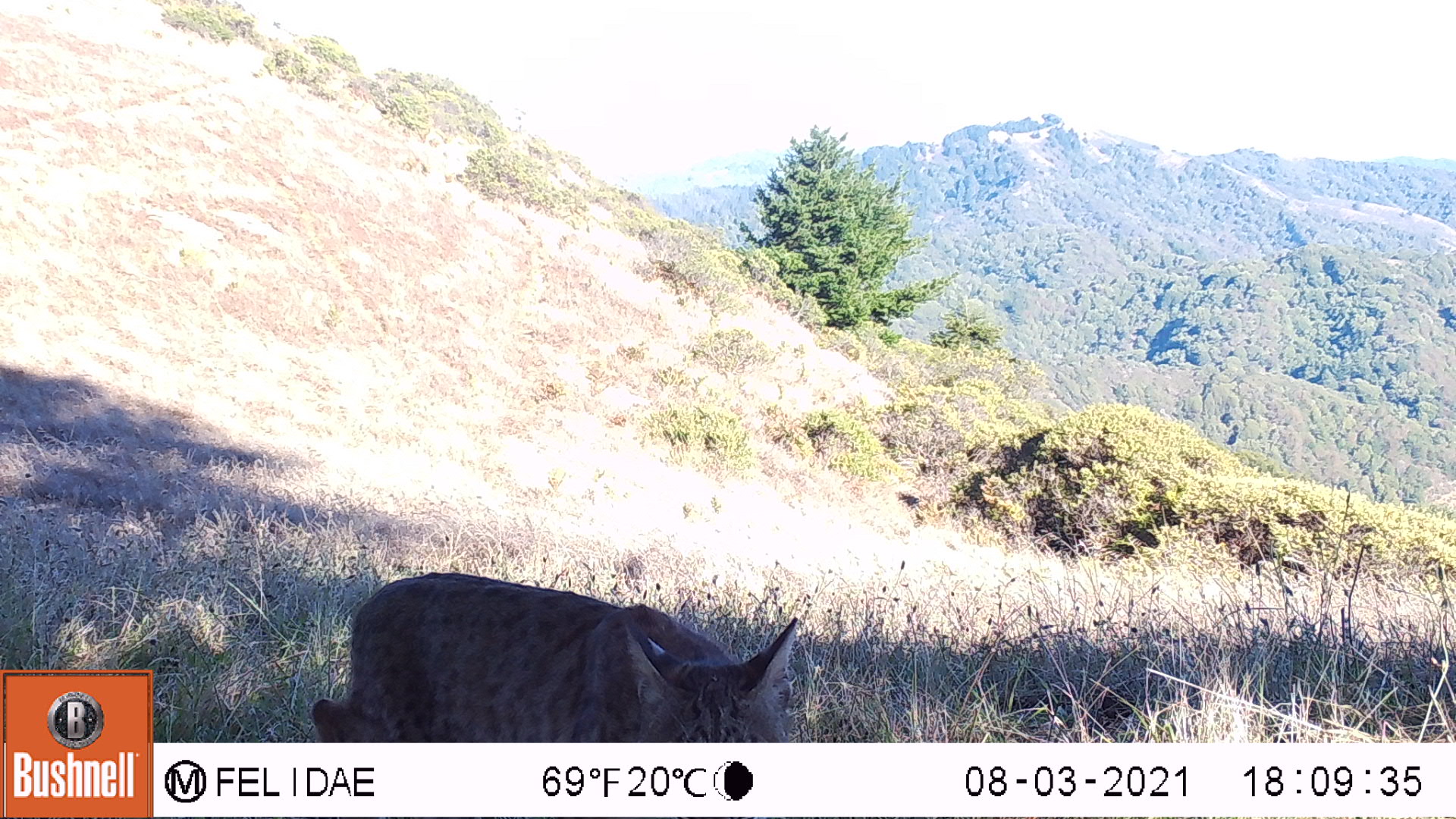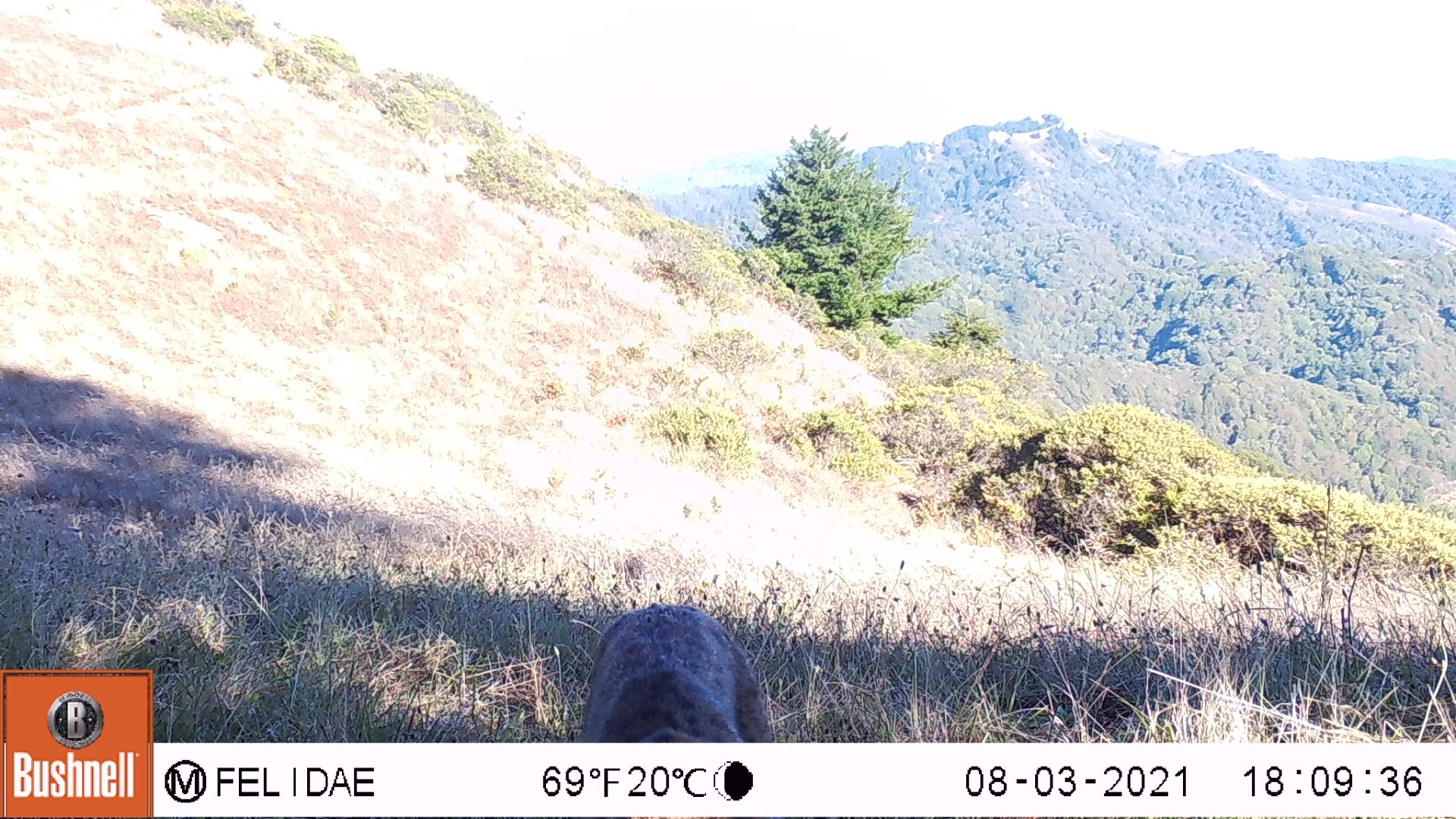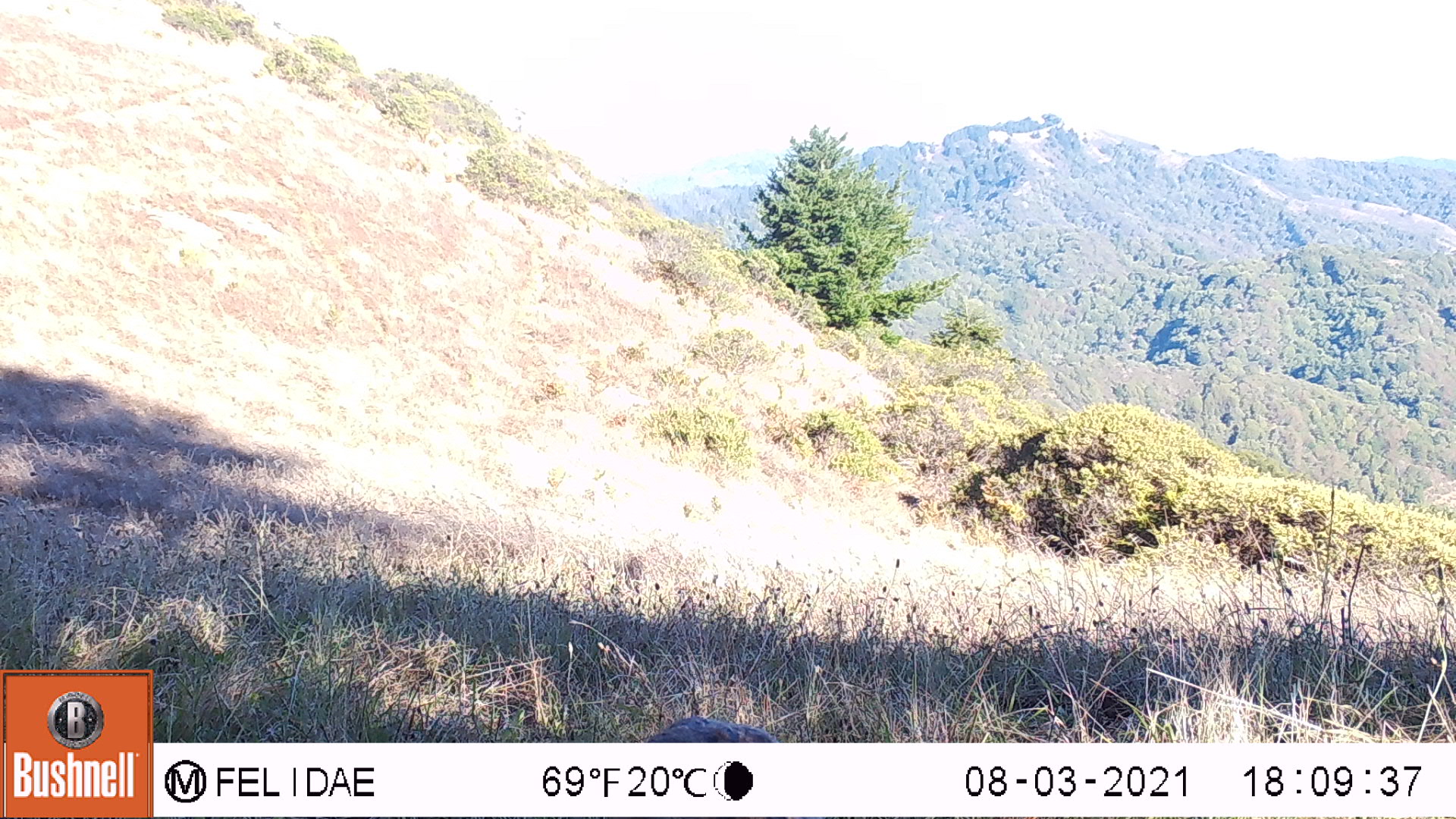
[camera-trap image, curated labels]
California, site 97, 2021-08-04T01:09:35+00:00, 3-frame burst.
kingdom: Animalia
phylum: Chordata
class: Mammalia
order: Carnivora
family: Felidae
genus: Lynx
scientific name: Lynx rufus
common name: bobcat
Bobcat (Lynx rufus).